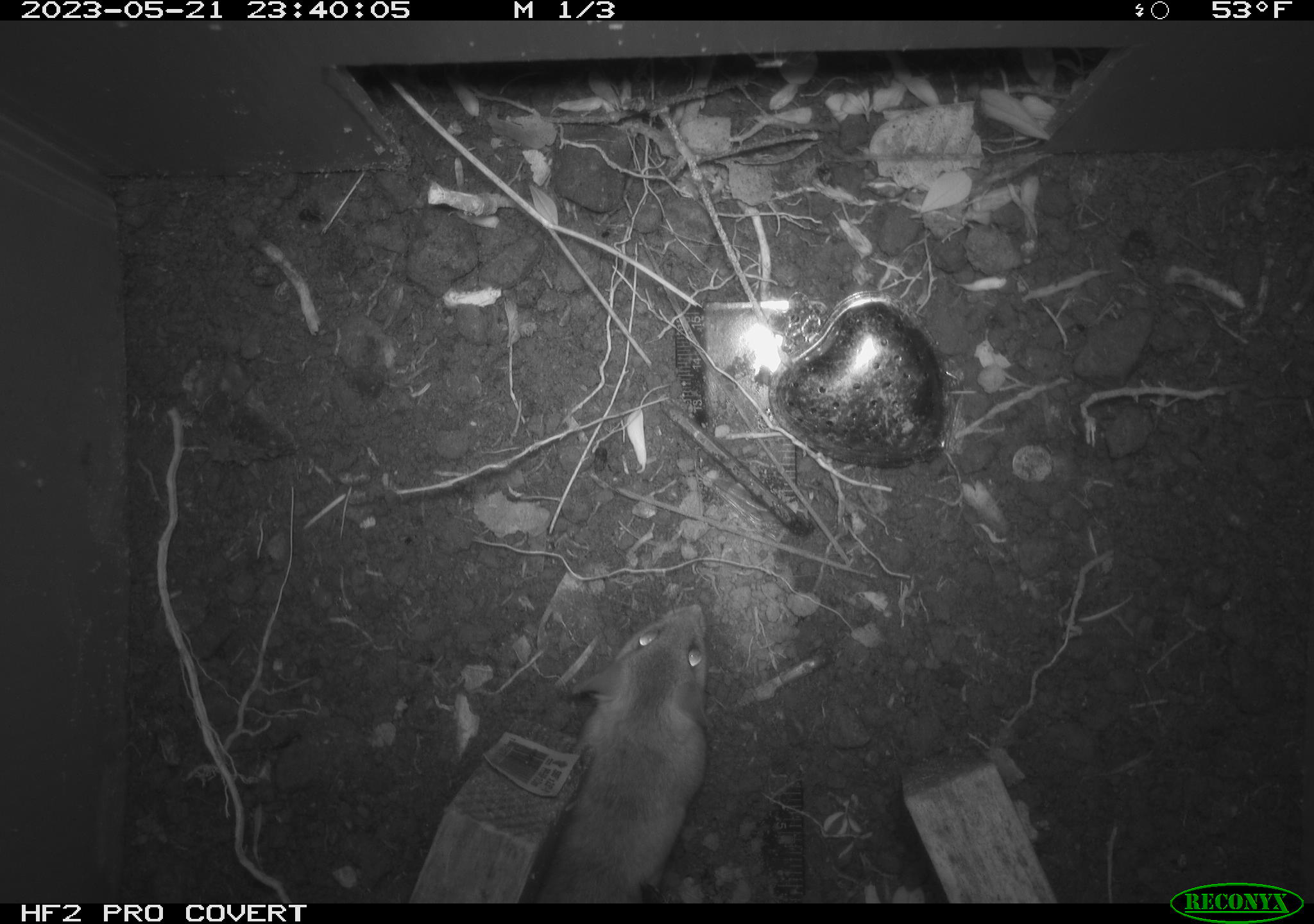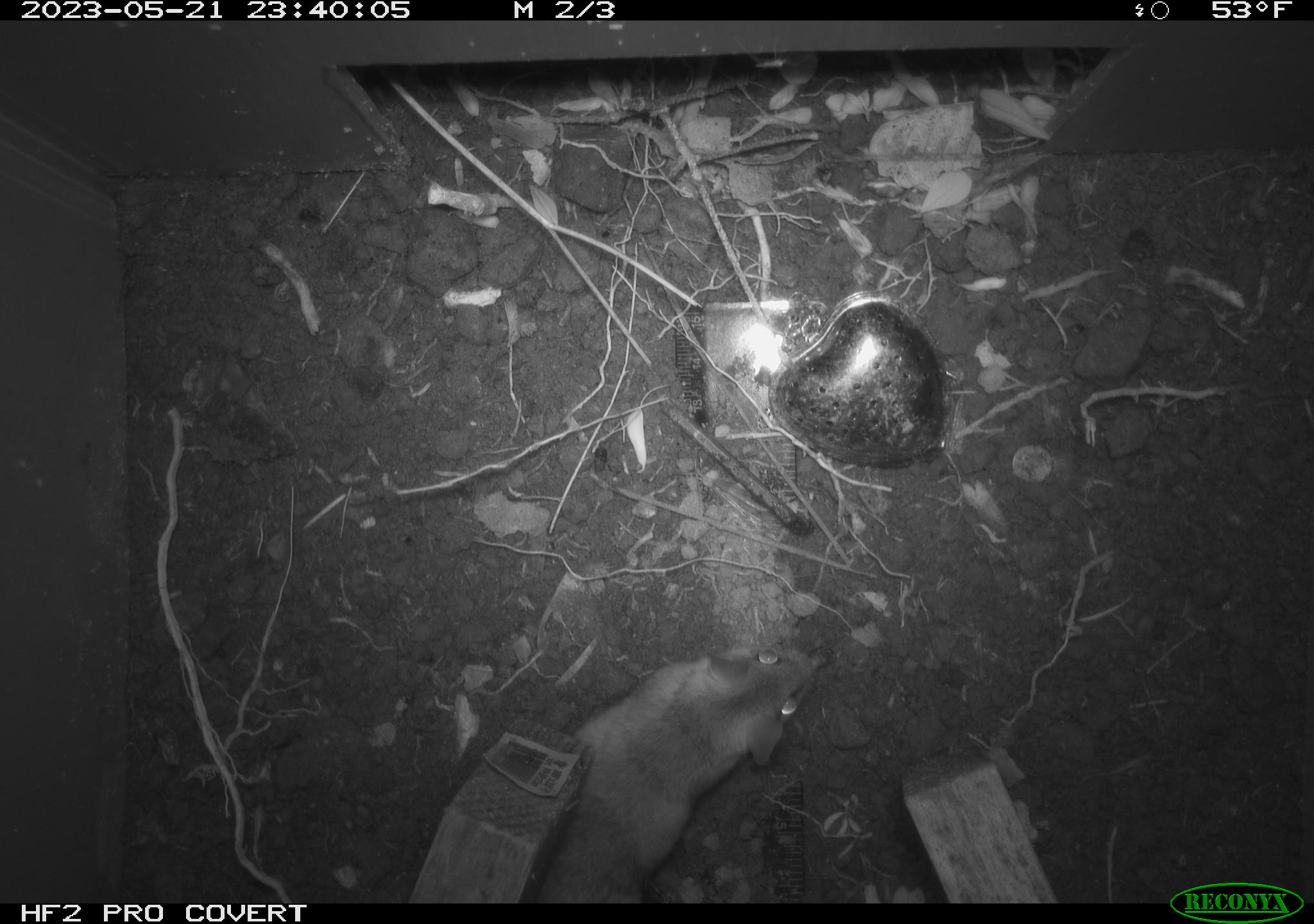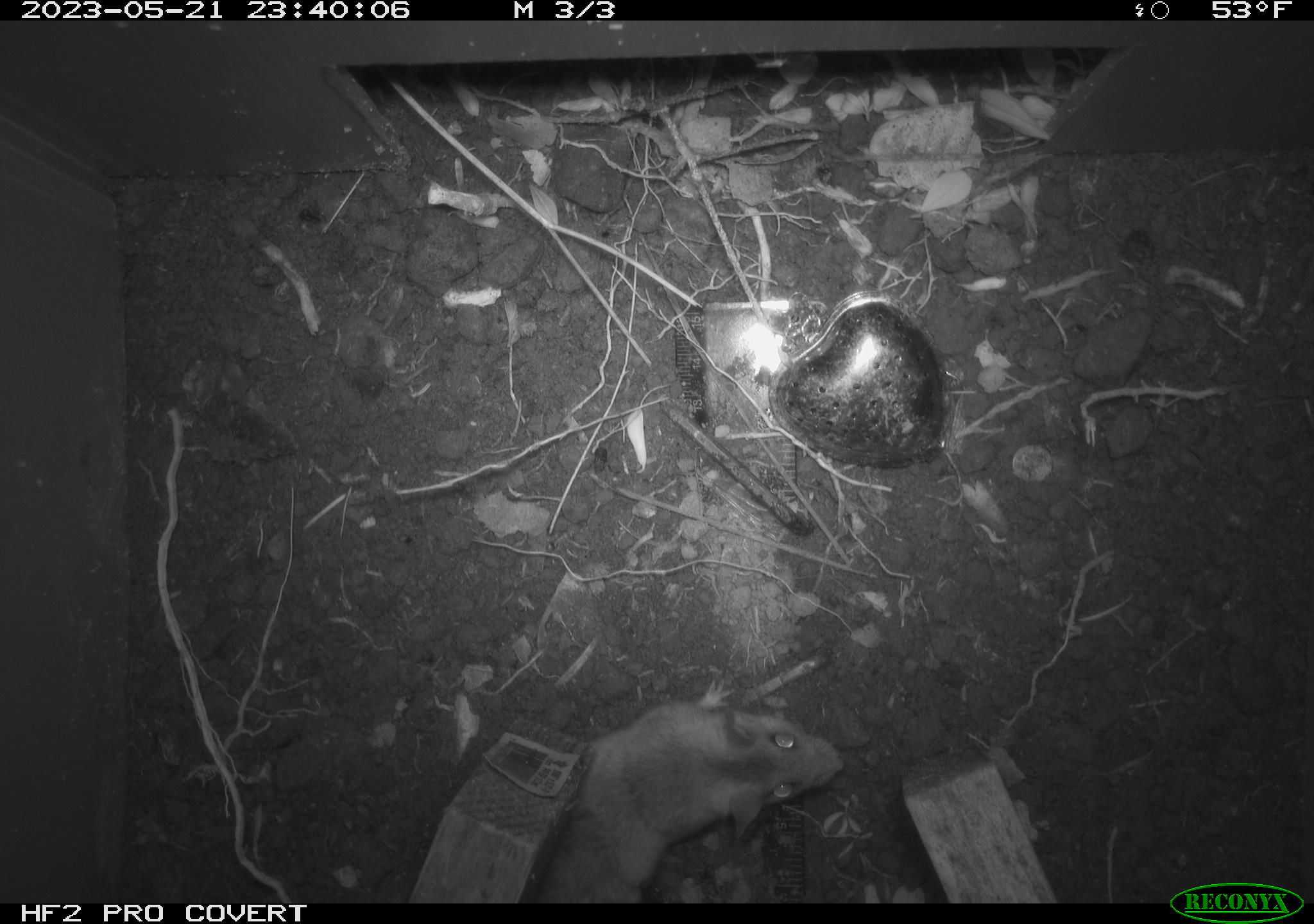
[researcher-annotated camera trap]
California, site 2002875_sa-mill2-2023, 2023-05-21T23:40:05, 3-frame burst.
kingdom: Animalia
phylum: Chordata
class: Mammalia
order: Rodentia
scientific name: Rodentia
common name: mouse species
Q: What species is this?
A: Mouse species (Rodentia).